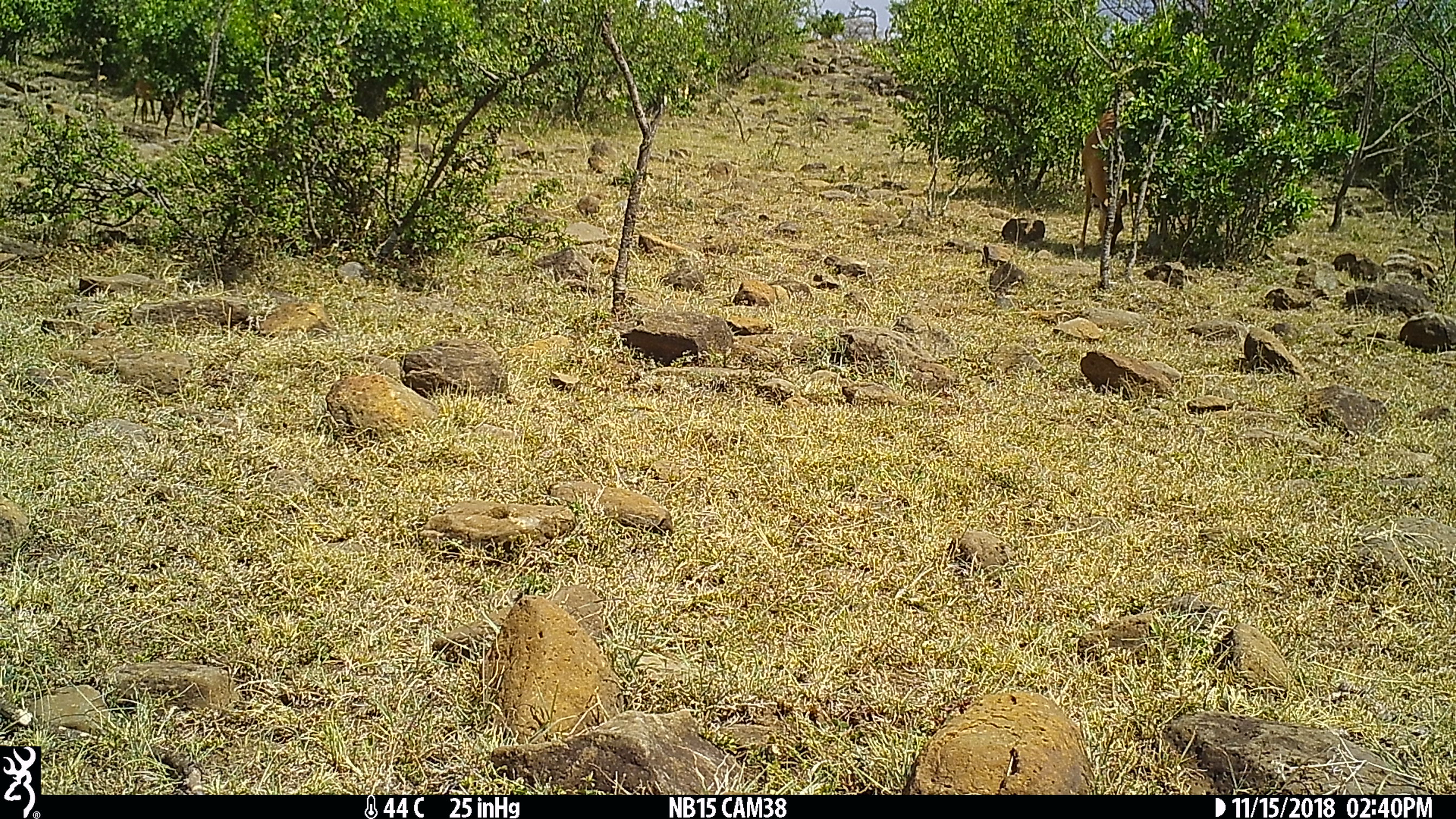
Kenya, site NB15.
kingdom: Animalia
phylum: Chordata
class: Mammalia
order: Artiodactyla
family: Bovidae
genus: Aepyceros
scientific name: Aepyceros melampus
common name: impala